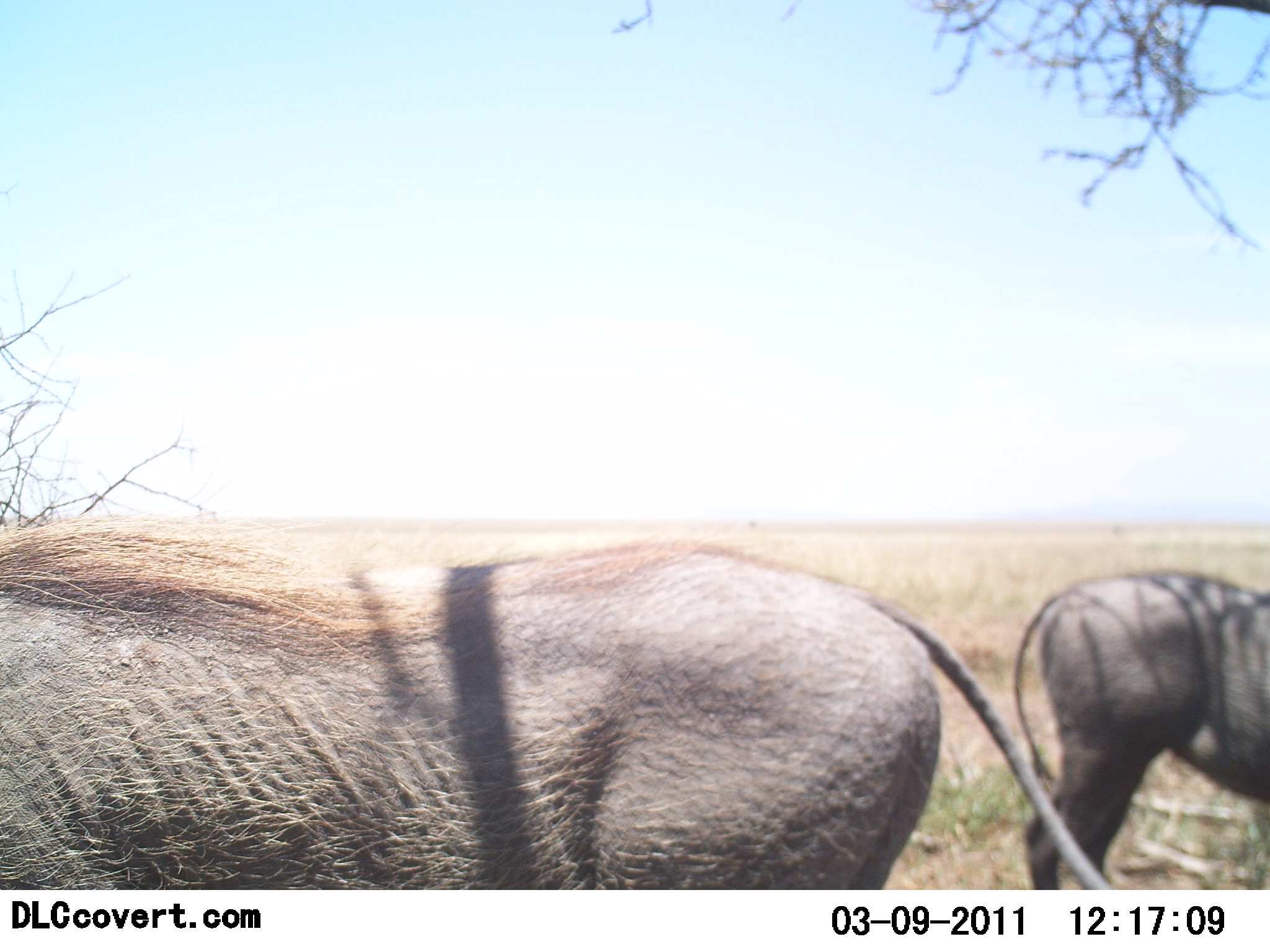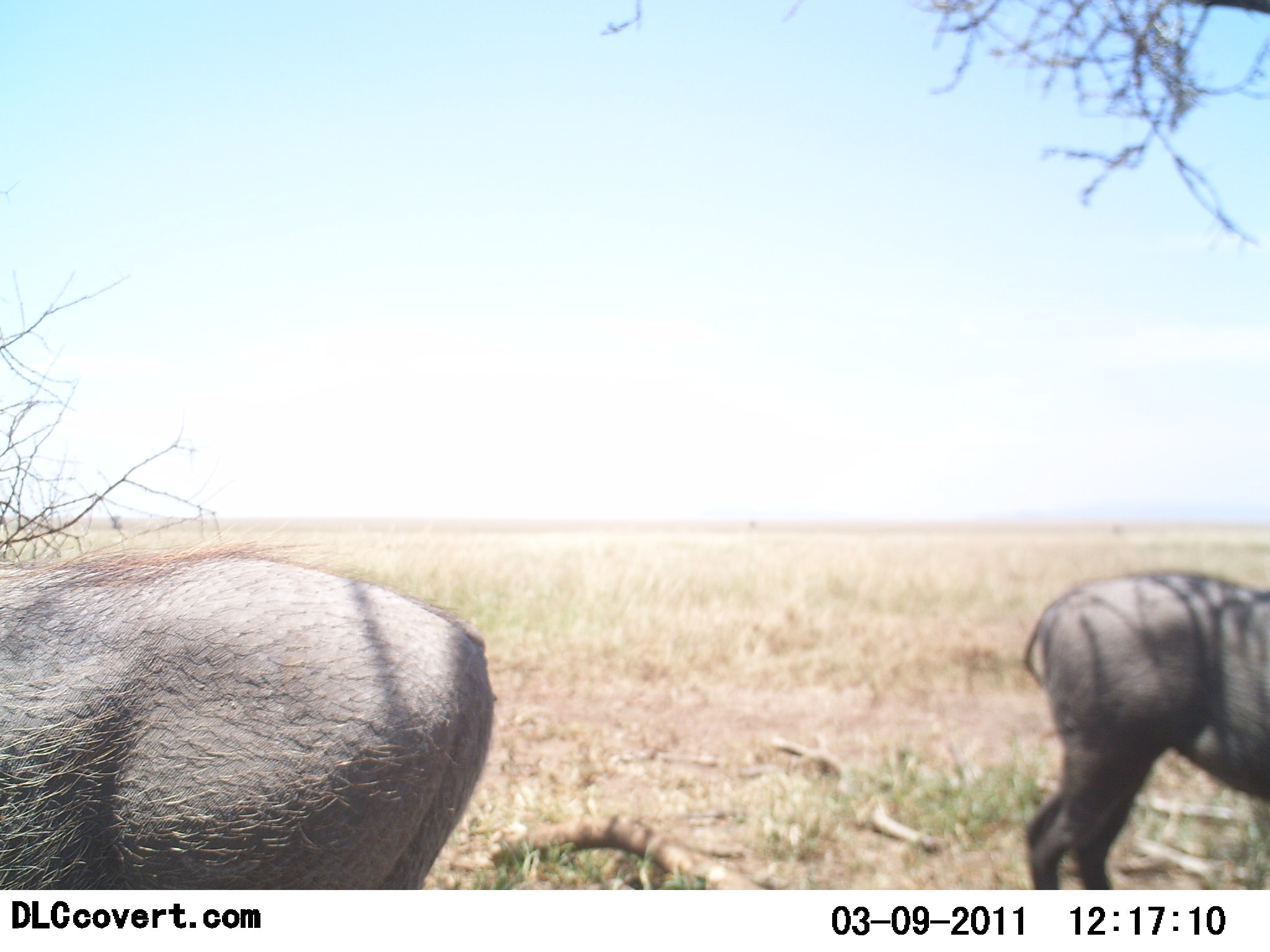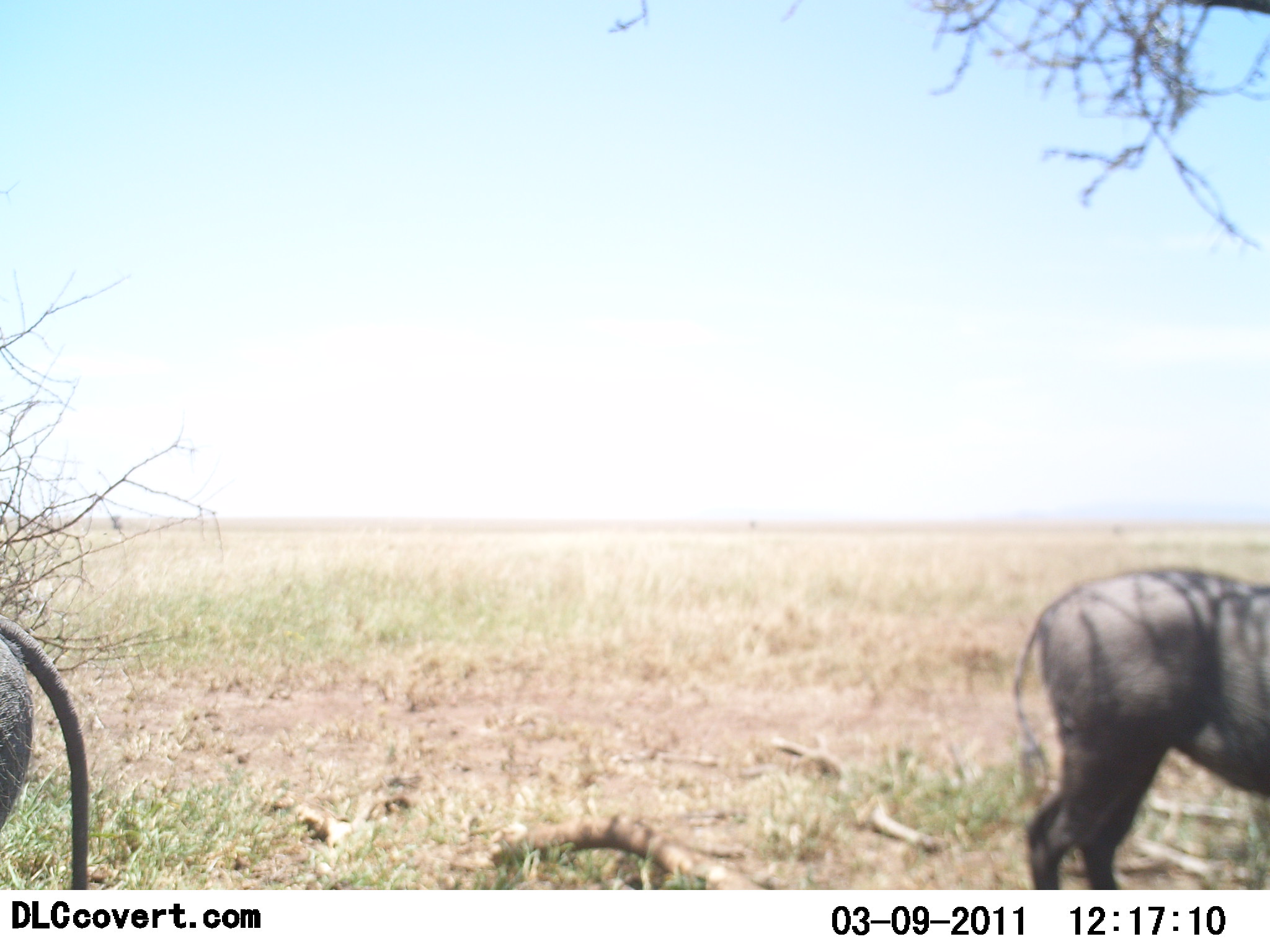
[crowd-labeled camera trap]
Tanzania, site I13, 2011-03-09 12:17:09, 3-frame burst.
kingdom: Animalia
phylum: Chordata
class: Mammalia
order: Artiodactyla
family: Suidae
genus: Phacochoerus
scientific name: Phacochoerus africanus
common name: warthog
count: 2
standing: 55%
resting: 0%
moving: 55%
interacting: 0%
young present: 0%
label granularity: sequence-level